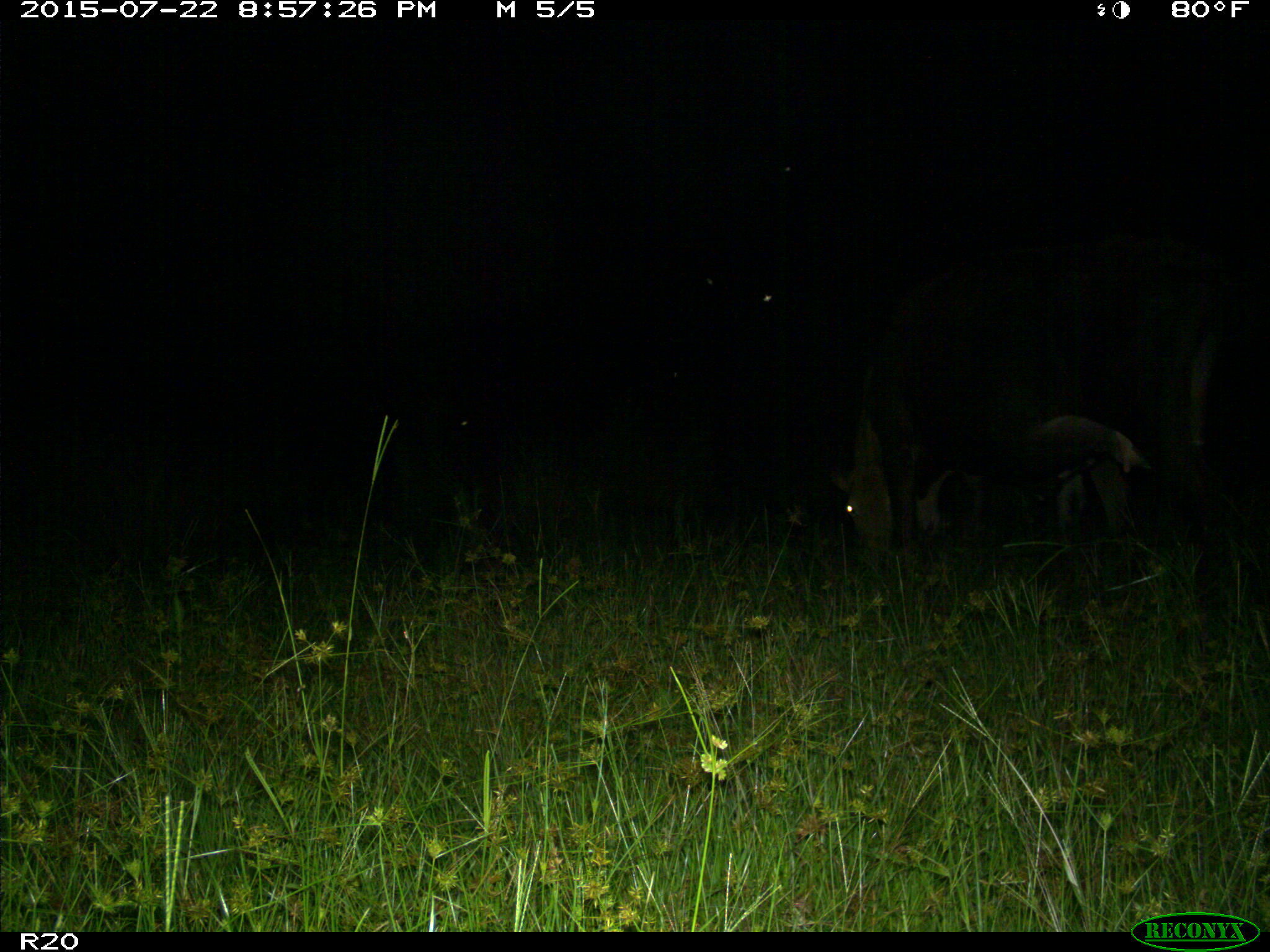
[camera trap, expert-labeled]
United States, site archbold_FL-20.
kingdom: Animalia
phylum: Chordata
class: Mammalia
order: Artiodactyla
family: Bovidae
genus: Bos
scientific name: Bos taurus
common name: domestic cow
Bos taurus (domestic cow).